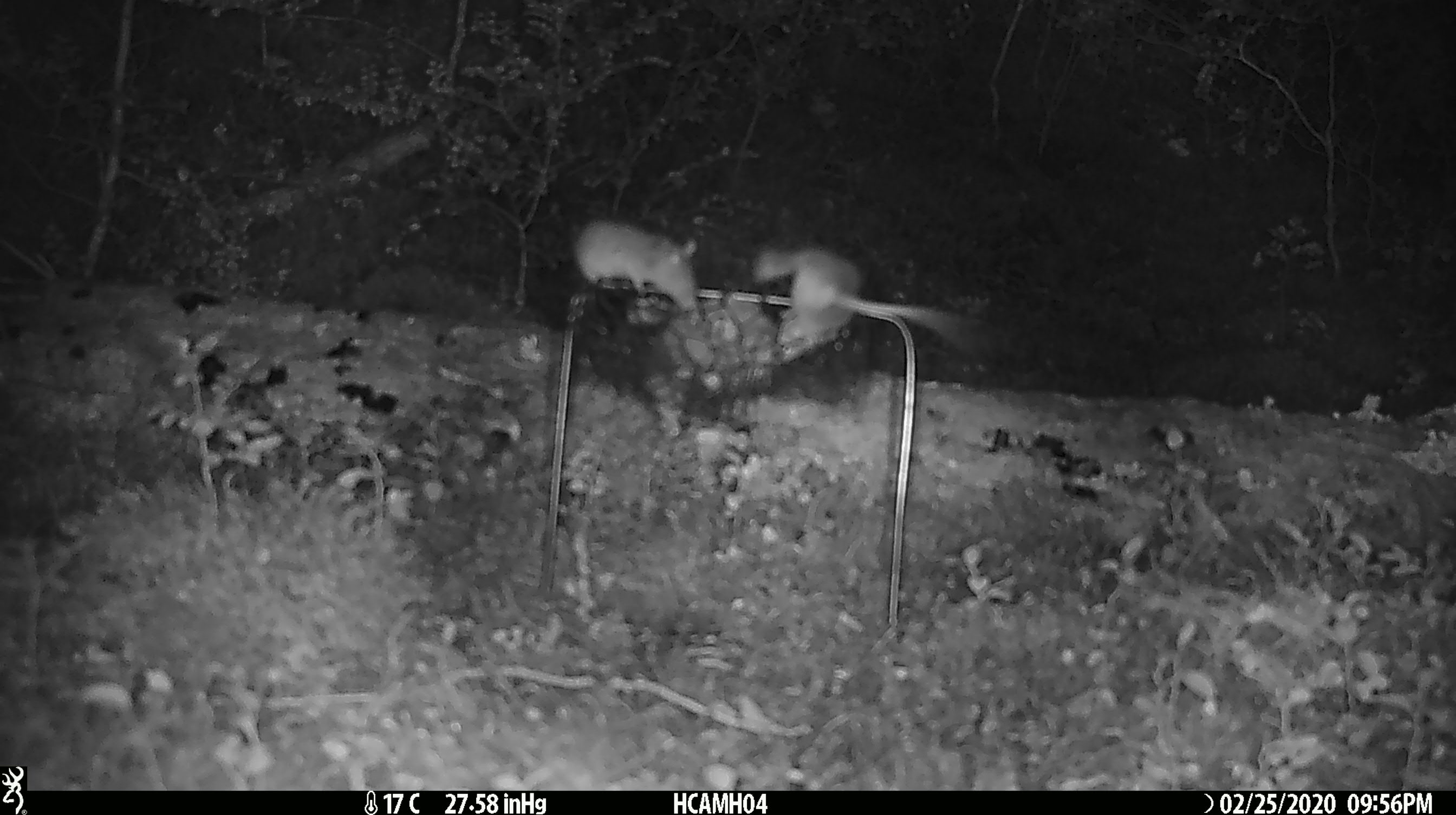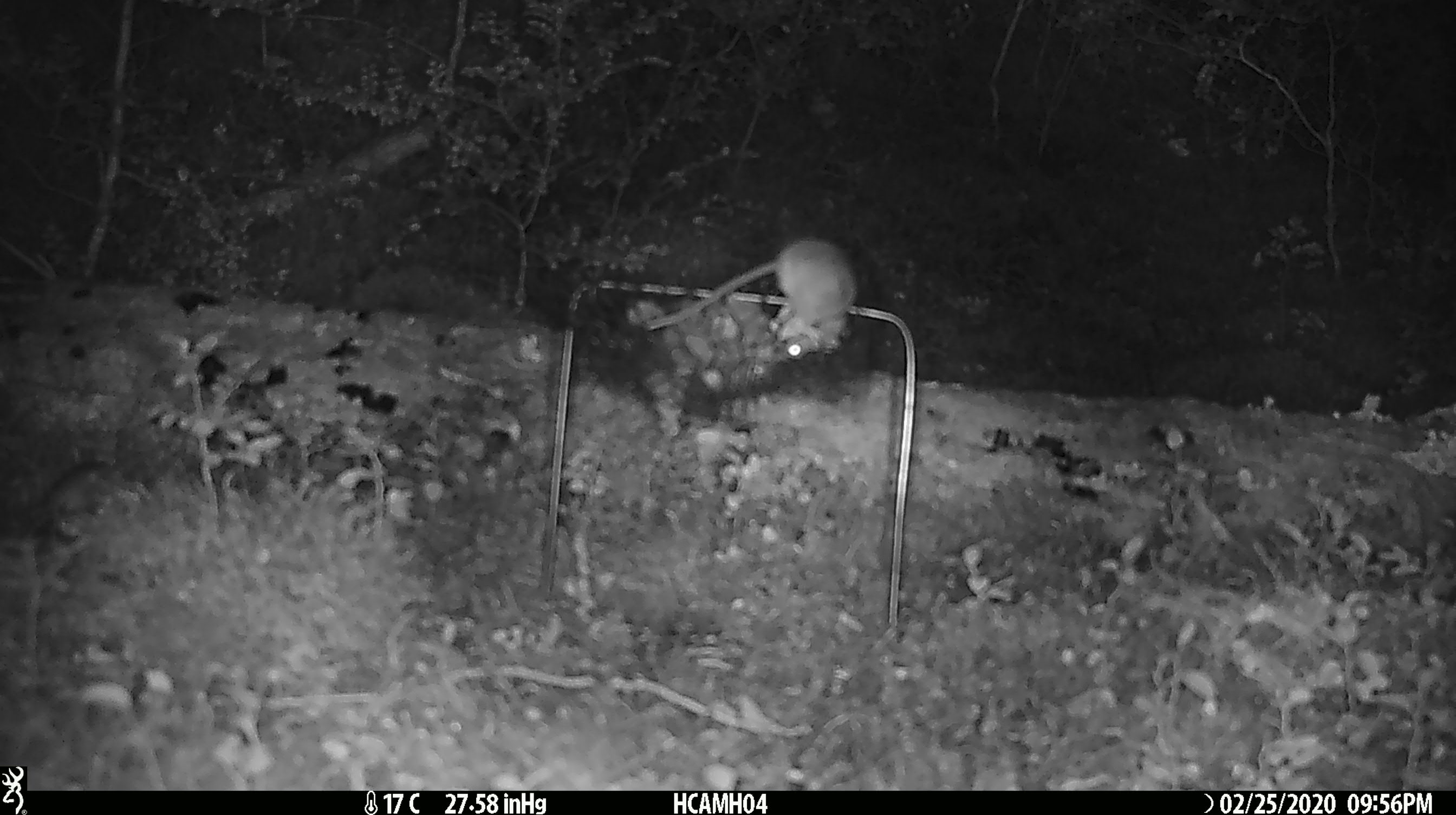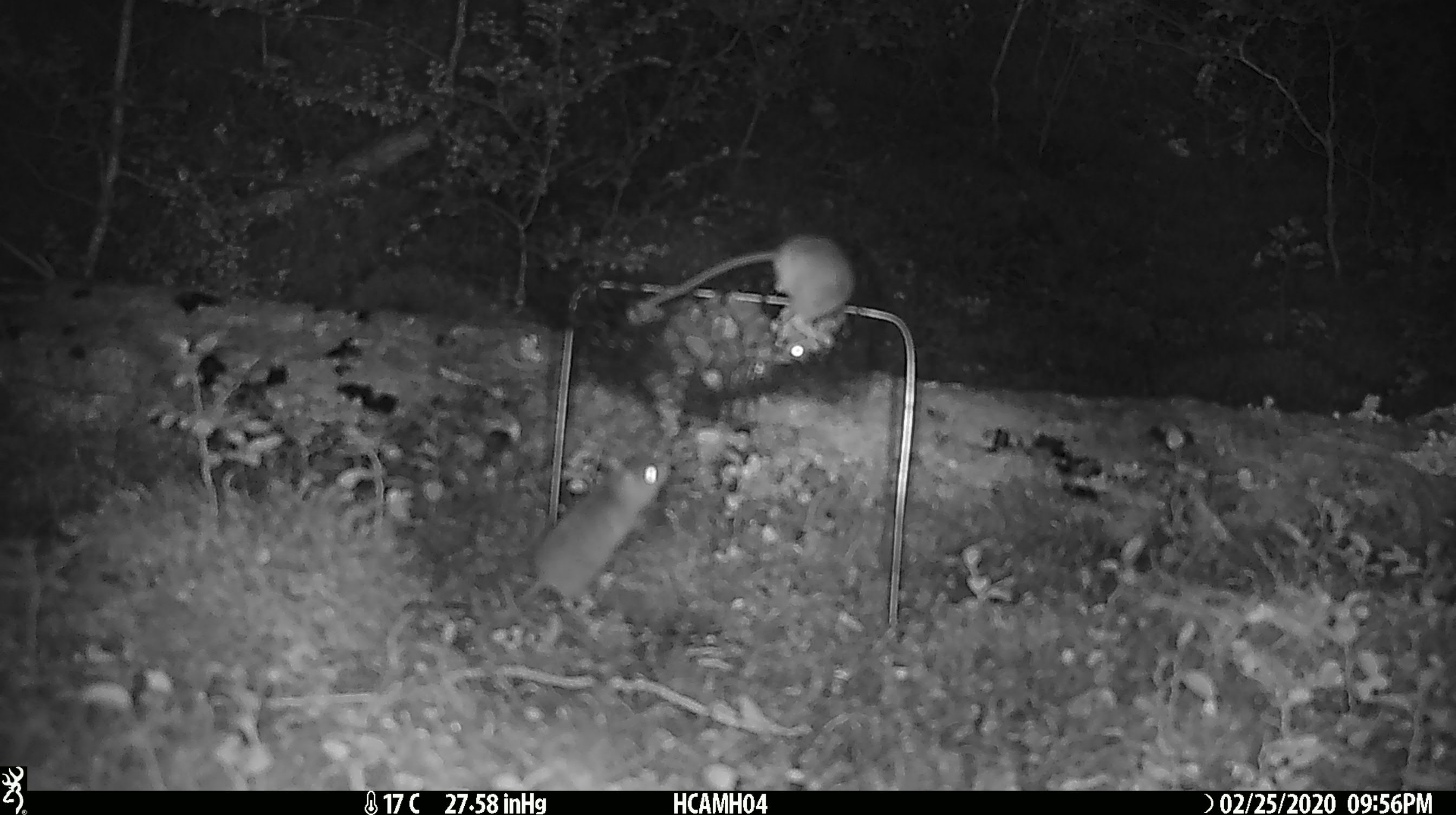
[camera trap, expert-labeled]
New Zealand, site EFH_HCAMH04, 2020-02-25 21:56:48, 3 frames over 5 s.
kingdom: Animalia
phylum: Chordata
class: Mammalia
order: Rodentia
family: Muridae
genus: Mus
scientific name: Mus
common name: mouse